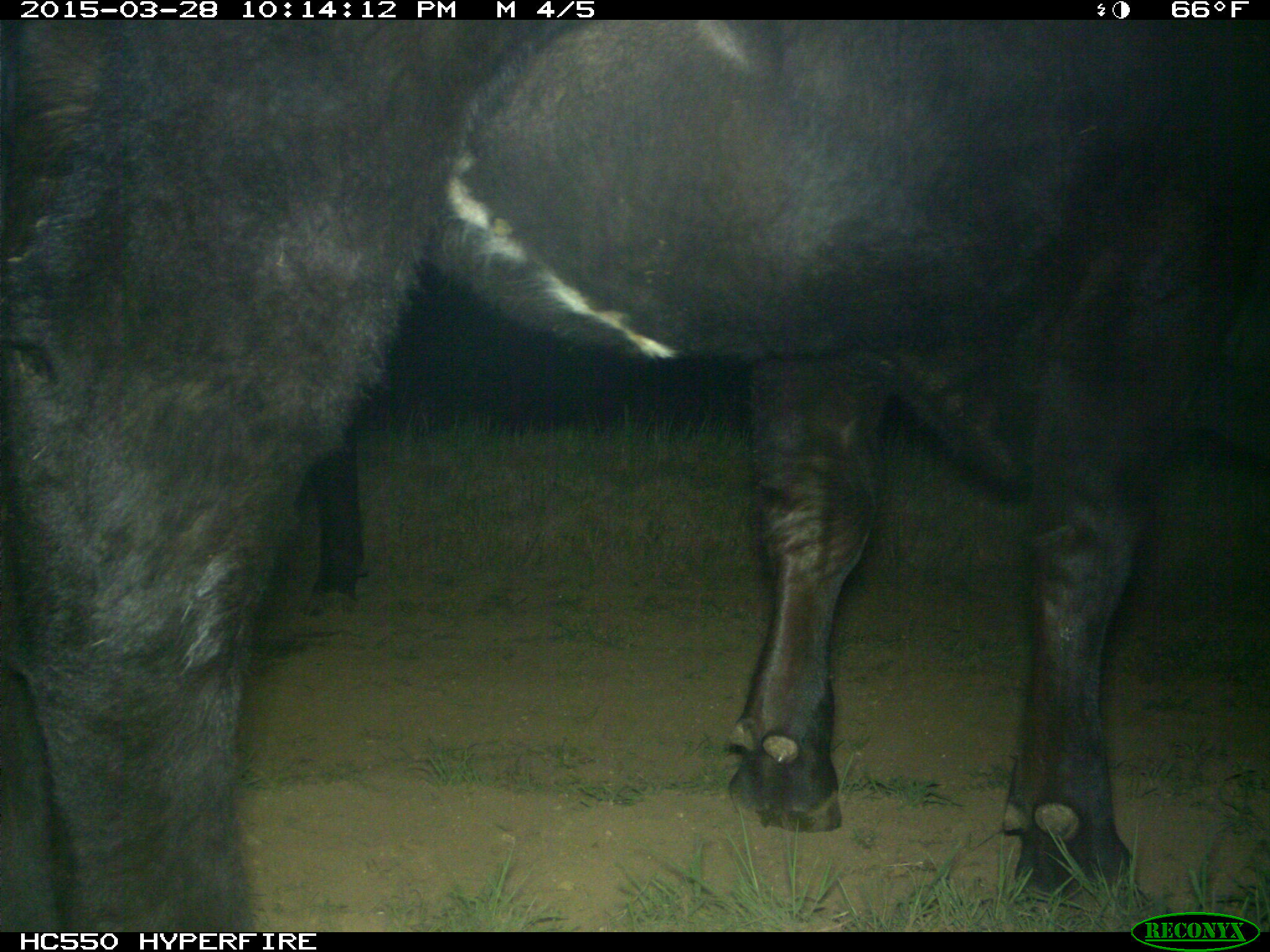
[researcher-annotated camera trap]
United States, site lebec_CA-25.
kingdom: Animalia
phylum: Chordata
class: Mammalia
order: Artiodactyla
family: Bovidae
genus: Bos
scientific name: Bos taurus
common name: domestic cow